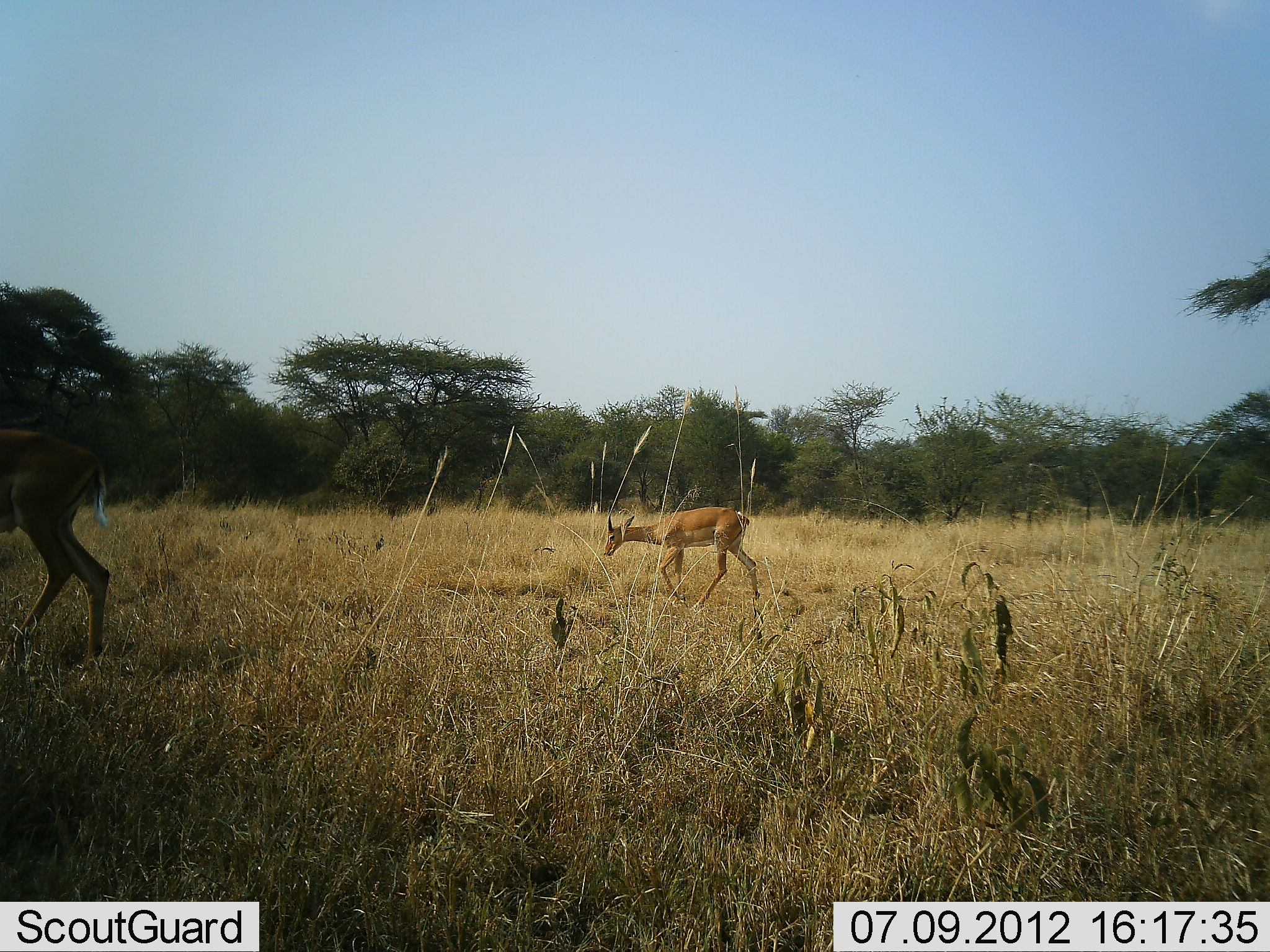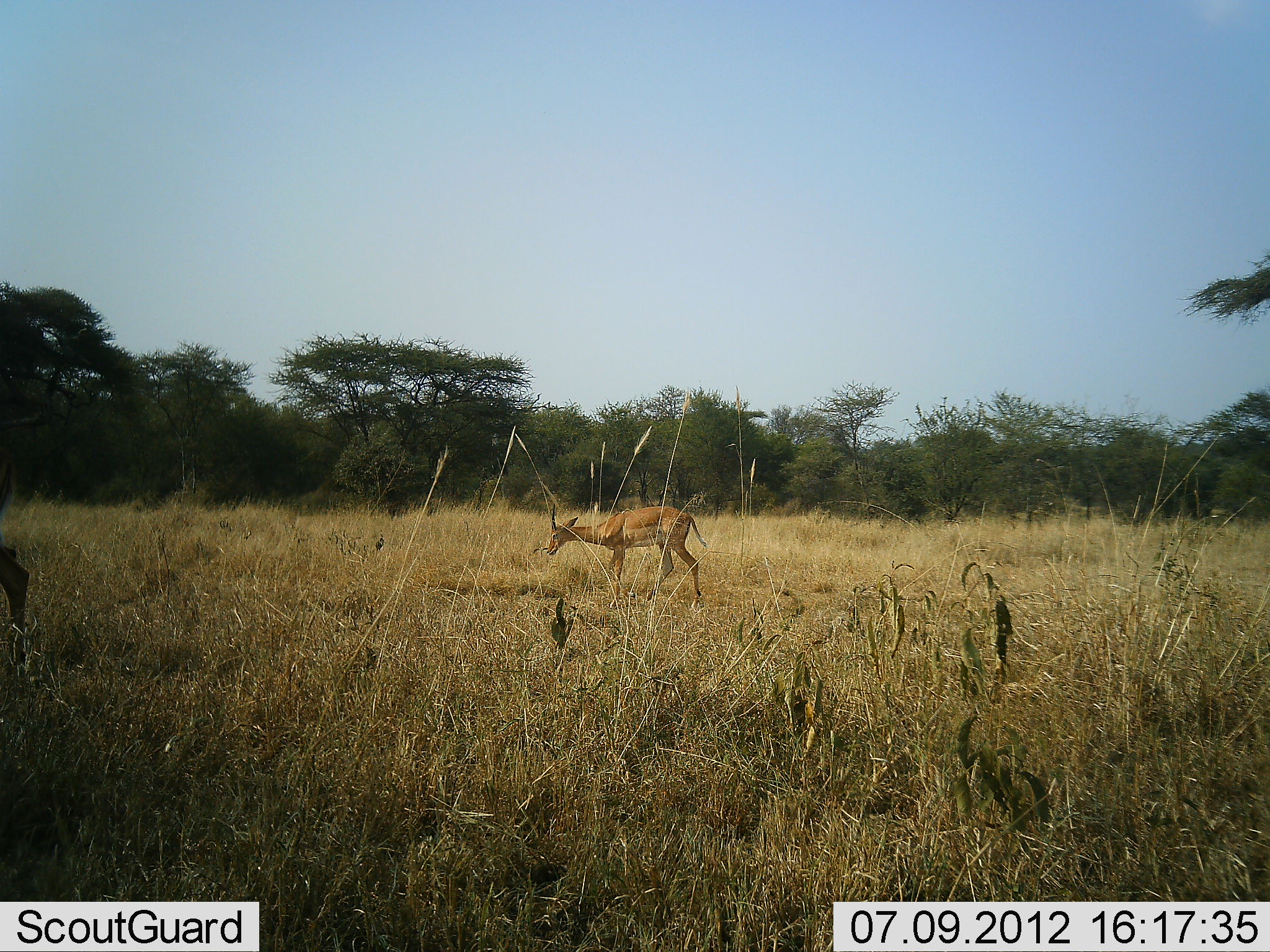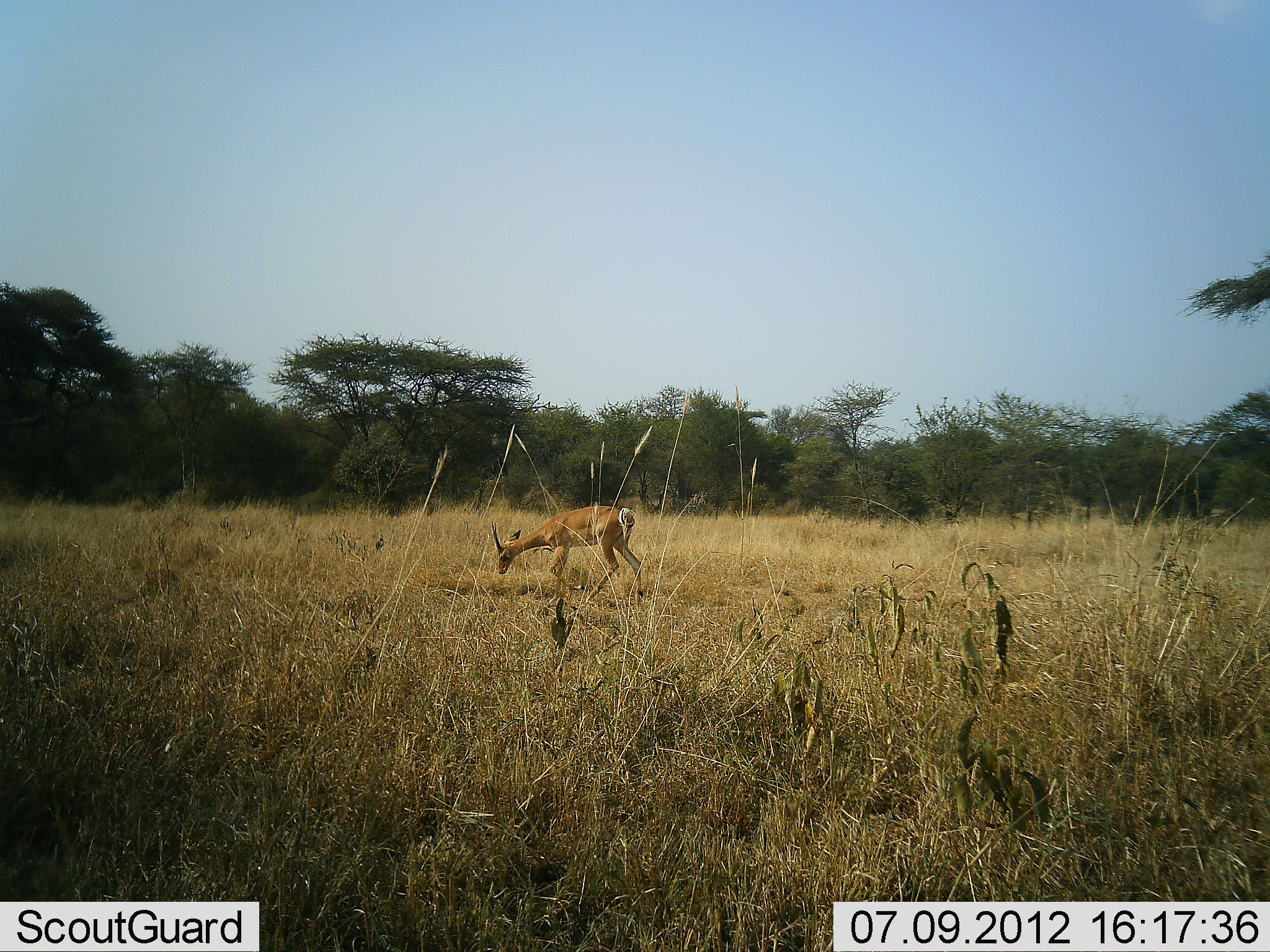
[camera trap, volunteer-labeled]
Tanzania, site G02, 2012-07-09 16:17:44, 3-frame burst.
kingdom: Animalia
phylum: Chordata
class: Mammalia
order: Artiodactyla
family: Bovidae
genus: Aepyceros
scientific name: Aepyceros melampus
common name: impala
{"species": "impala (Aepyceros melampus)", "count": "2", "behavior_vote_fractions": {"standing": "10%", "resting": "0%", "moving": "90%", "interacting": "0%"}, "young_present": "10%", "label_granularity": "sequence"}